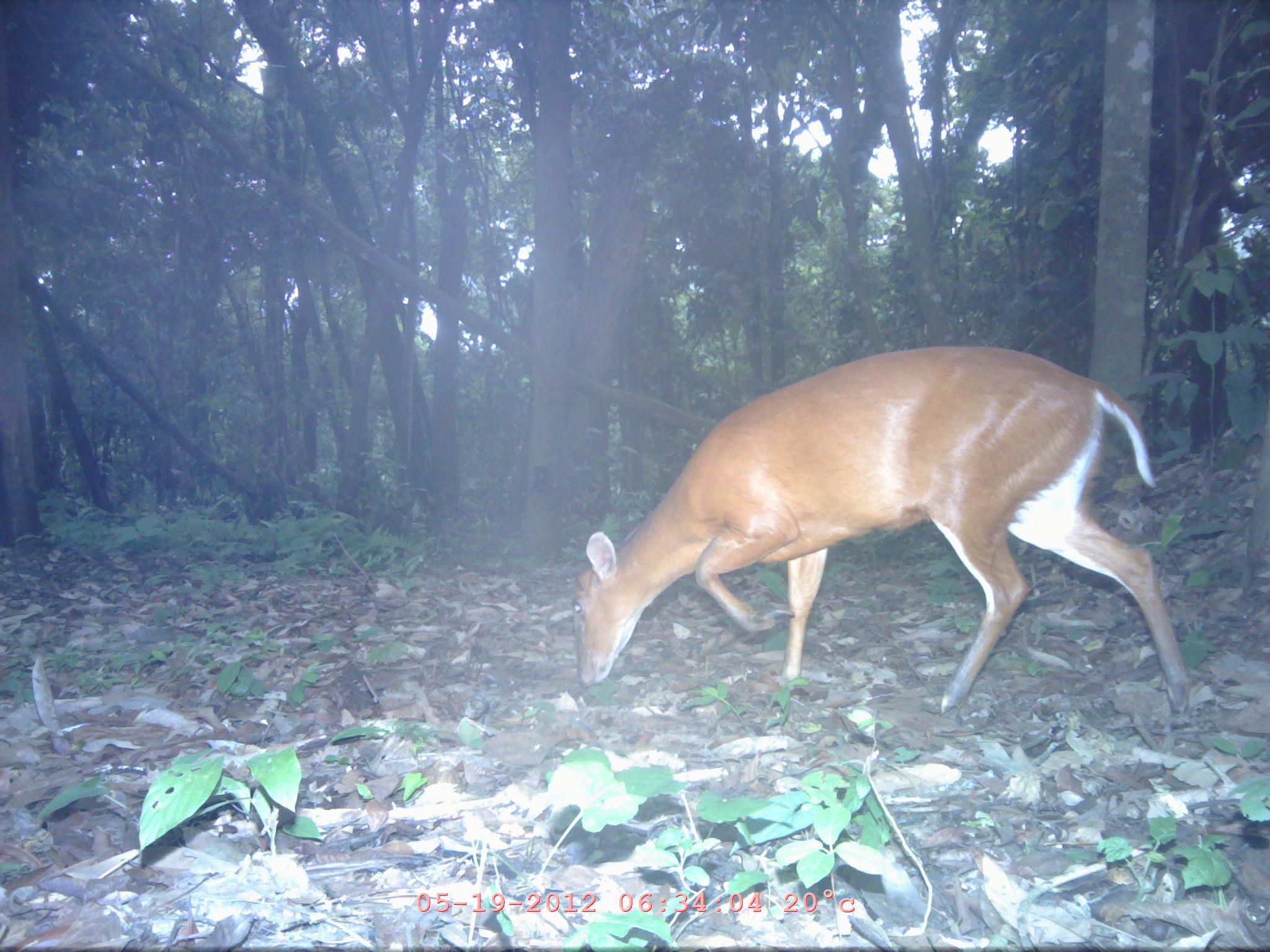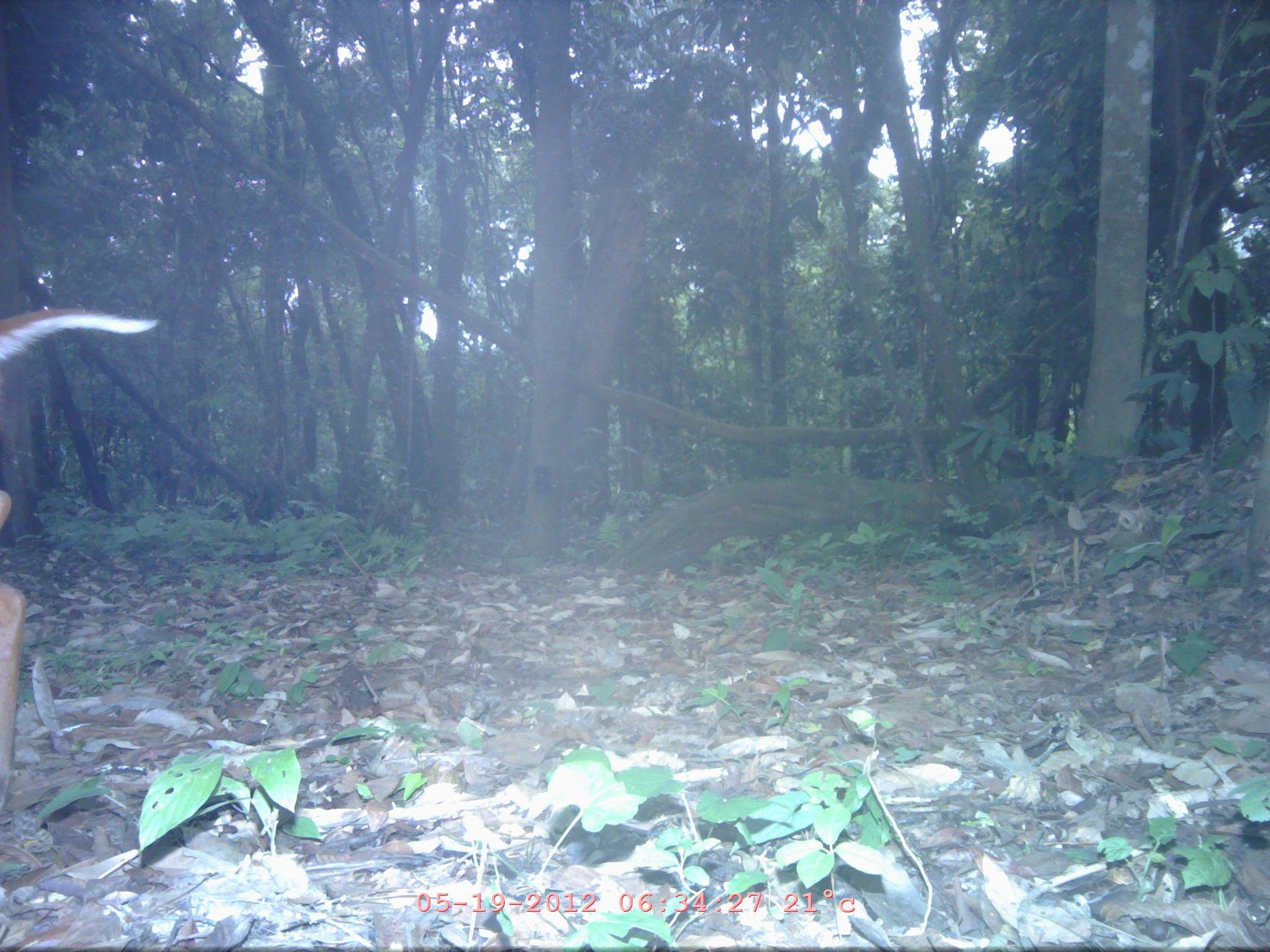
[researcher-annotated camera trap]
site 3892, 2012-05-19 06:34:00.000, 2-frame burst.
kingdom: Animalia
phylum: Chordata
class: Mammalia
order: Artiodactyla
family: Cervidae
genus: Muntiacus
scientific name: Muntiacus muntjak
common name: southern red muntjac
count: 1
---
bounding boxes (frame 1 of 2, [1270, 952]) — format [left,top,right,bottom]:
muntiacus muntjak: [570,342,1191,715]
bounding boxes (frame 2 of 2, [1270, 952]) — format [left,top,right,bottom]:
muntiacus muntjak: [0,304,158,817]